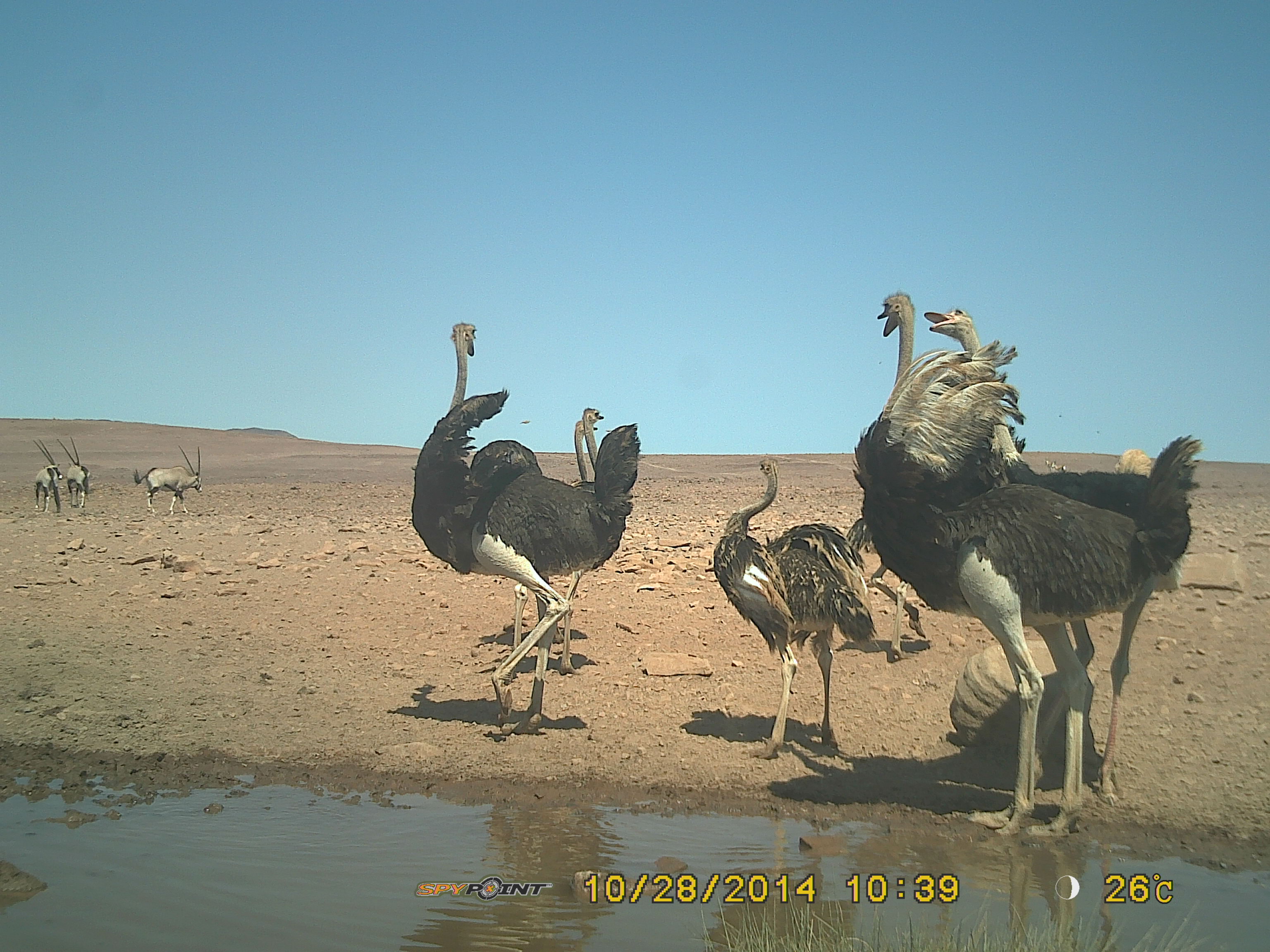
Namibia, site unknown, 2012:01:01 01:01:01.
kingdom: Animalia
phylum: Chordata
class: Aves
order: Struthioniformes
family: Struthionidae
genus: Struthio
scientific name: Struthio camelus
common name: common ostrich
Struthio camelus (common ostrich).